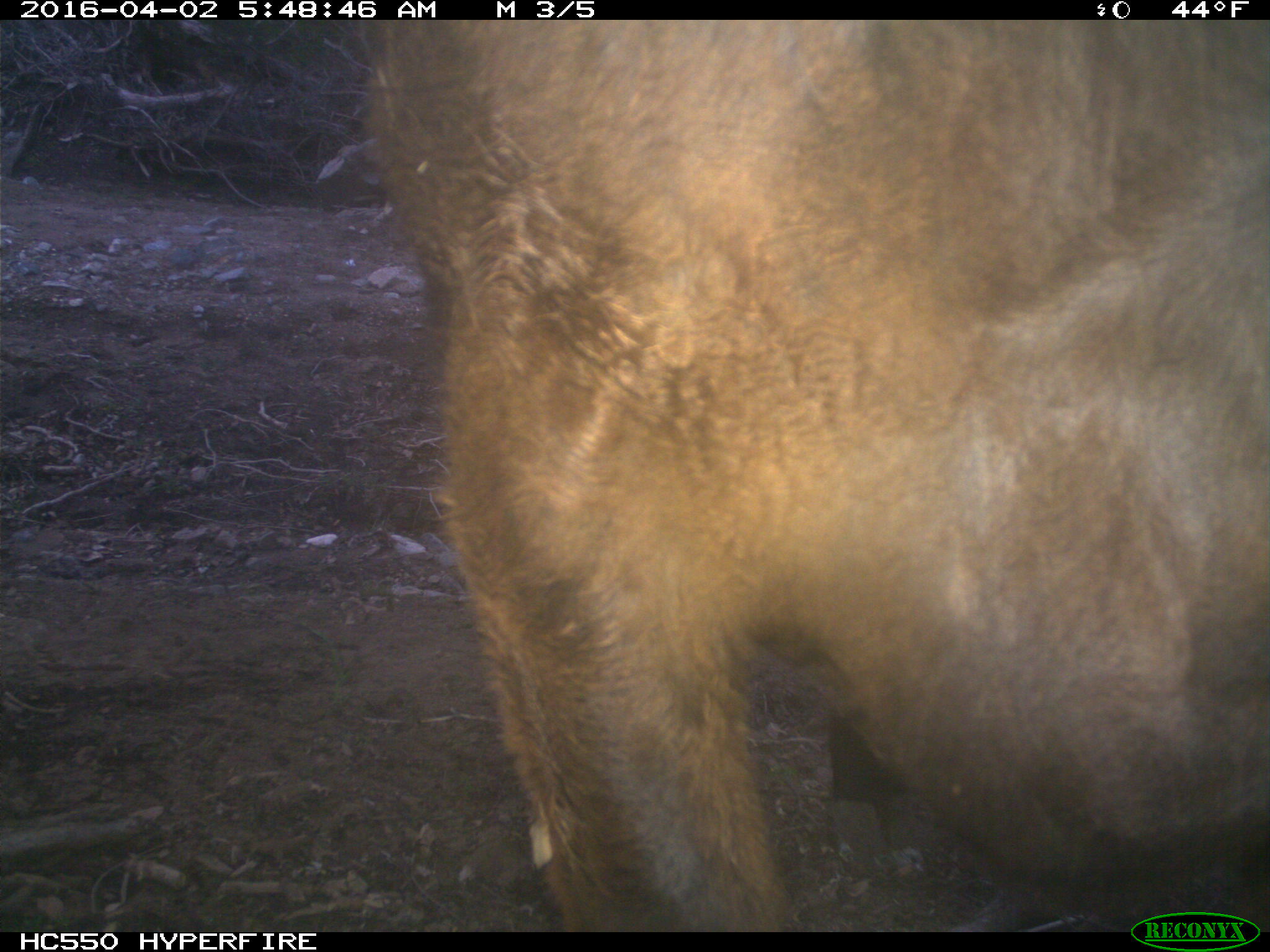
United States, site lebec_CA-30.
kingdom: Animalia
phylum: Chordata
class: Mammalia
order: Artiodactyla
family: Bovidae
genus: Bos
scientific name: Bos taurus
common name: domestic cow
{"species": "Bos taurus (domestic cow)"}